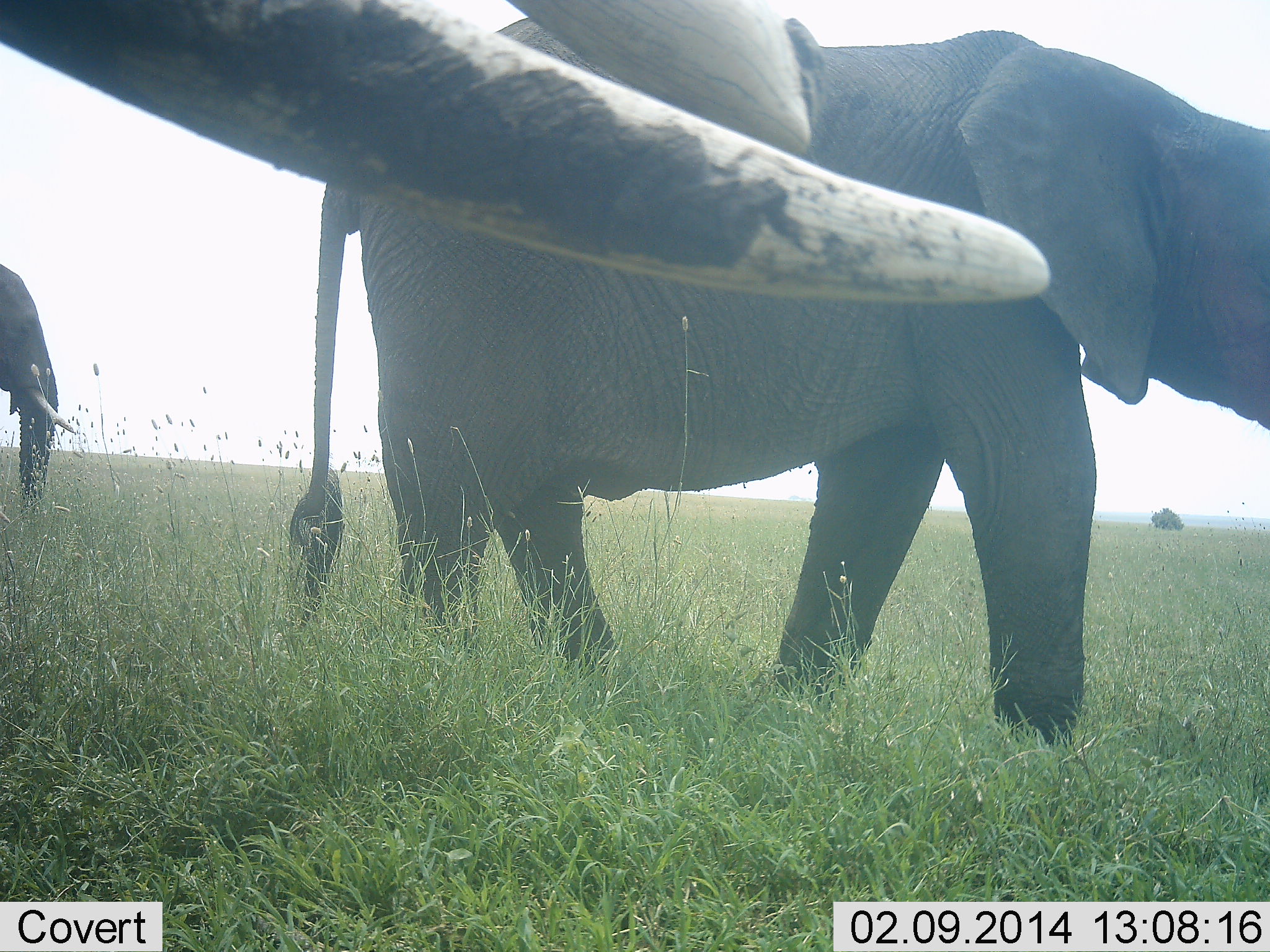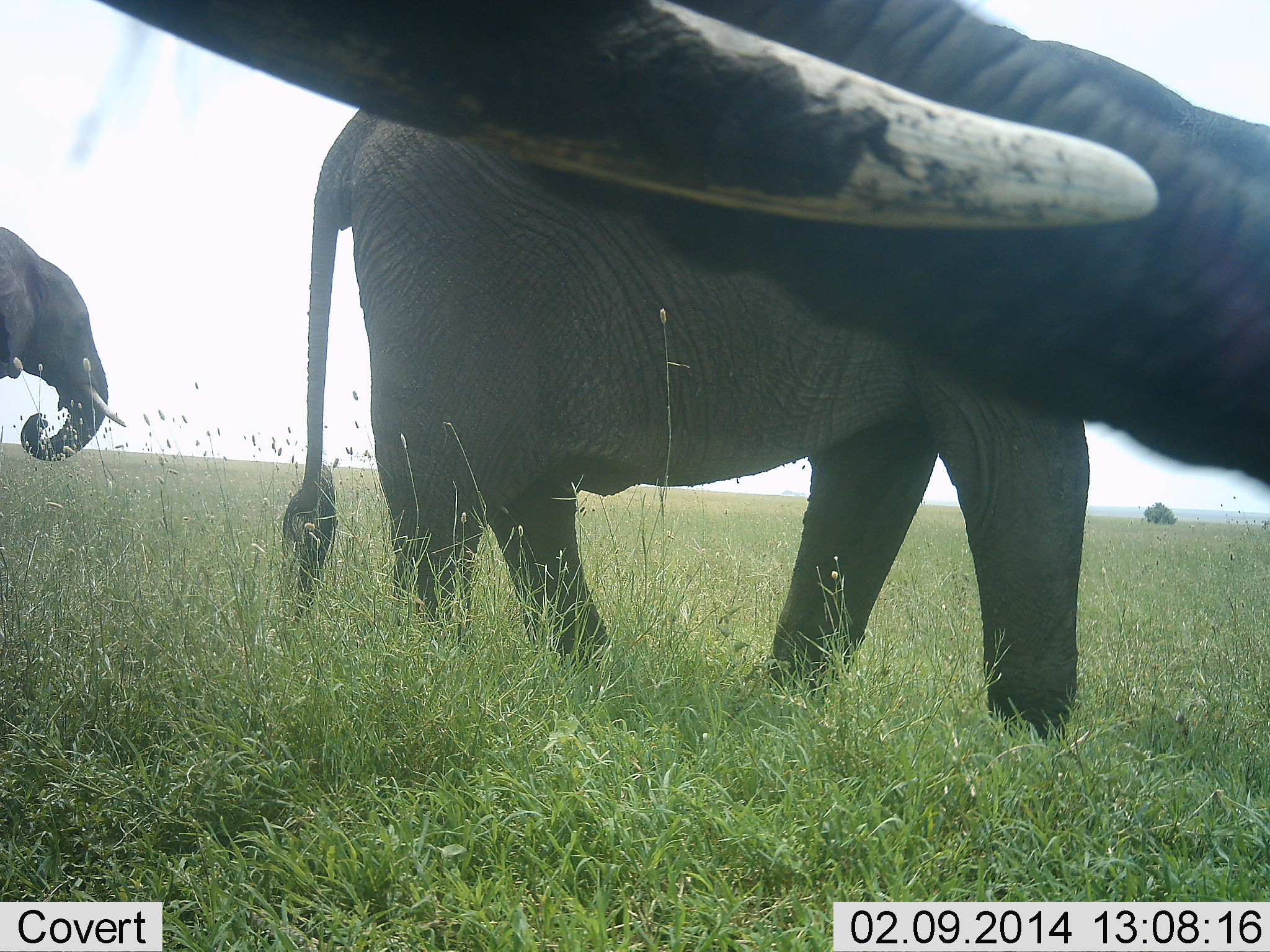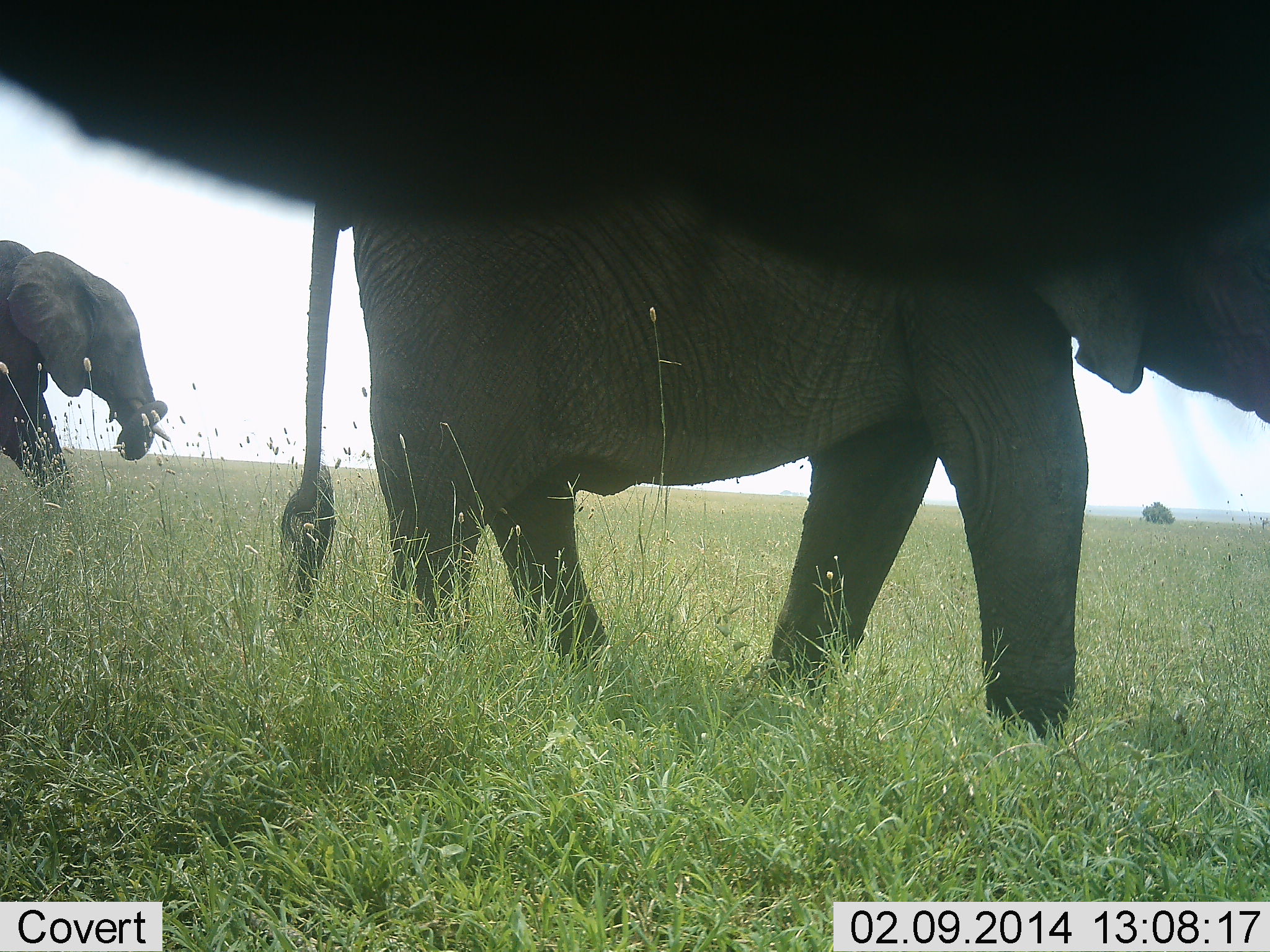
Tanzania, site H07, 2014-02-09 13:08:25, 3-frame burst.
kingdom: Animalia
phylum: Chordata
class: Mammalia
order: Proboscidea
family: Elephantidae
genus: Loxodonta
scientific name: Loxodonta africana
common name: african bush elephant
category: elephant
Elephant (african bush elephant) (Loxodonta africana), count 3. Behavior (volunteer vote fractions): standing 60%, resting 0%, moving 60%, interacting 0%. Young present (vote fraction): 0%. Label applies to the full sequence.